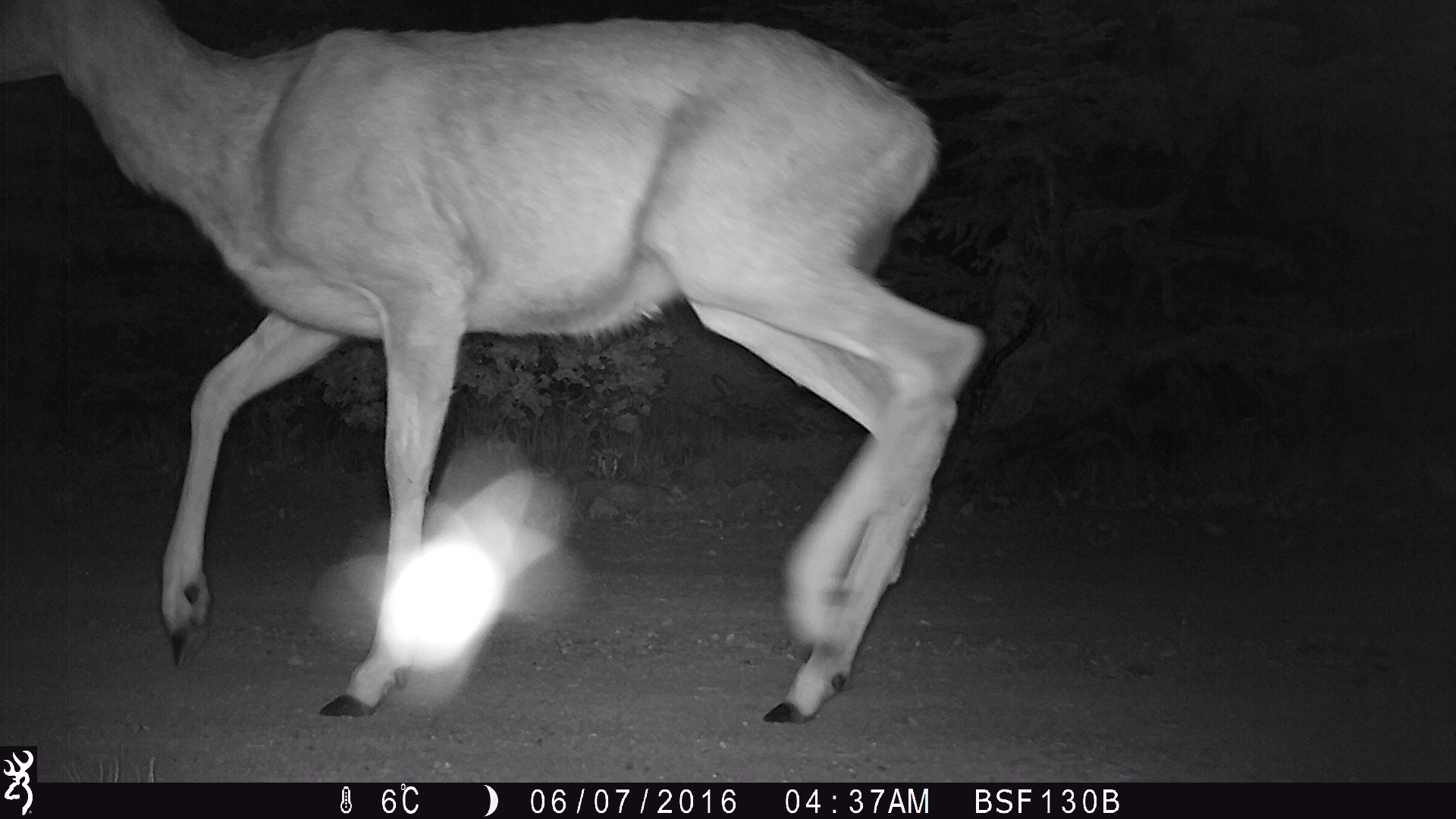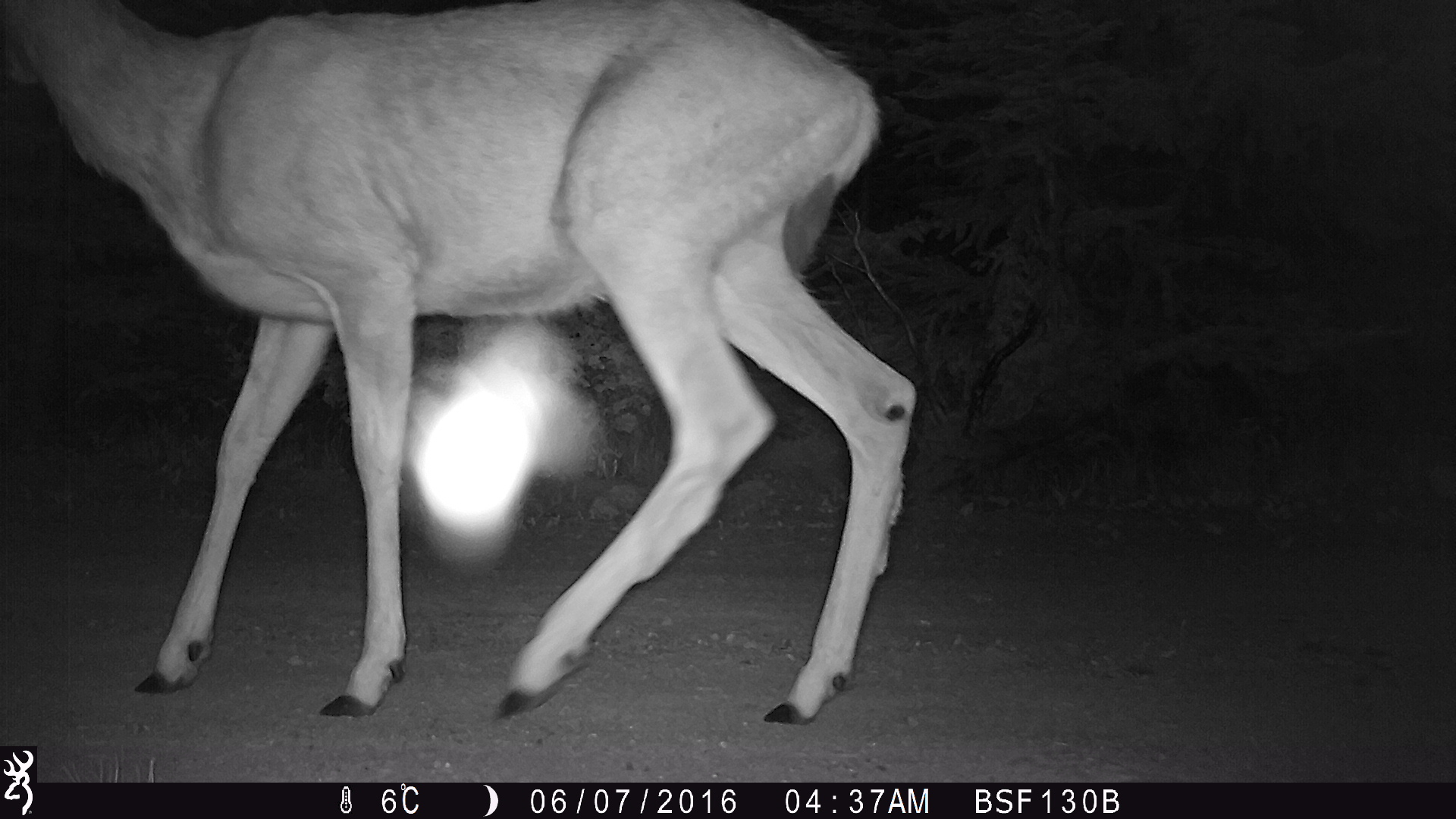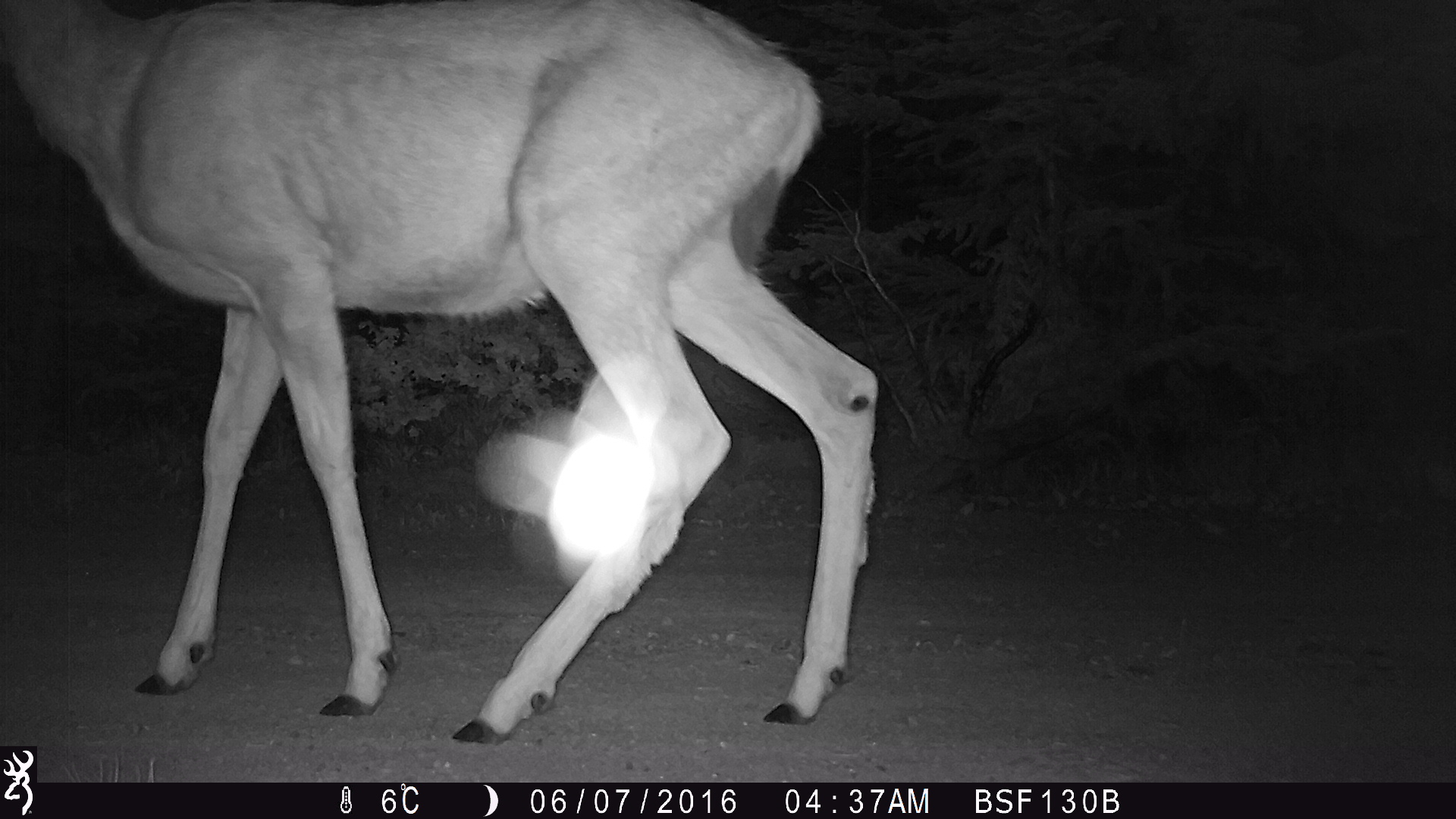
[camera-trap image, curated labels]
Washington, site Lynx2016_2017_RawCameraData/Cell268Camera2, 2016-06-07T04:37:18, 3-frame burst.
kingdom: Animalia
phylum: Chordata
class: Mammalia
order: Artiodactyla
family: Cervidae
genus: Odocoileus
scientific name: Odocoileus hemionus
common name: mule deer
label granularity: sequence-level